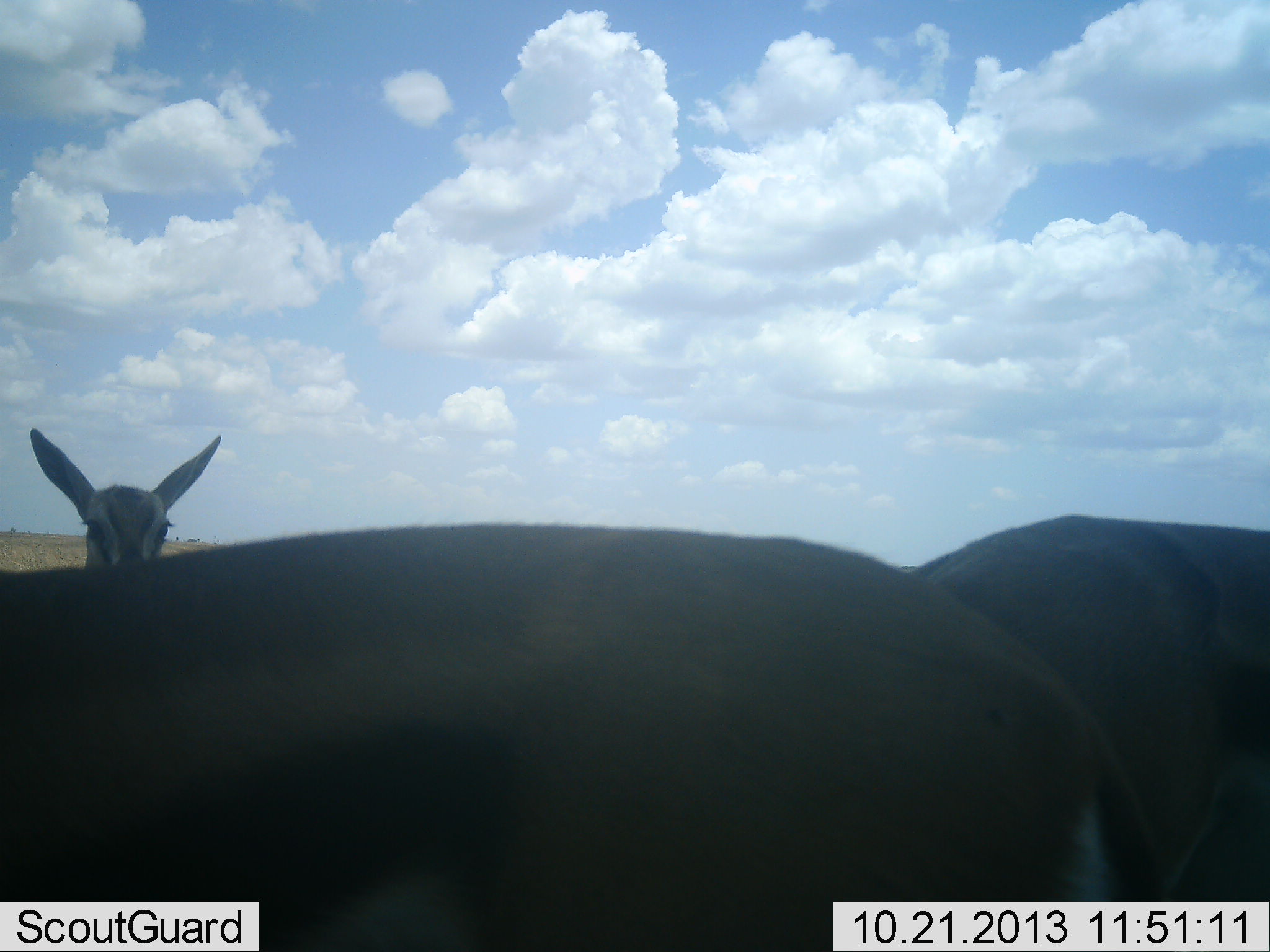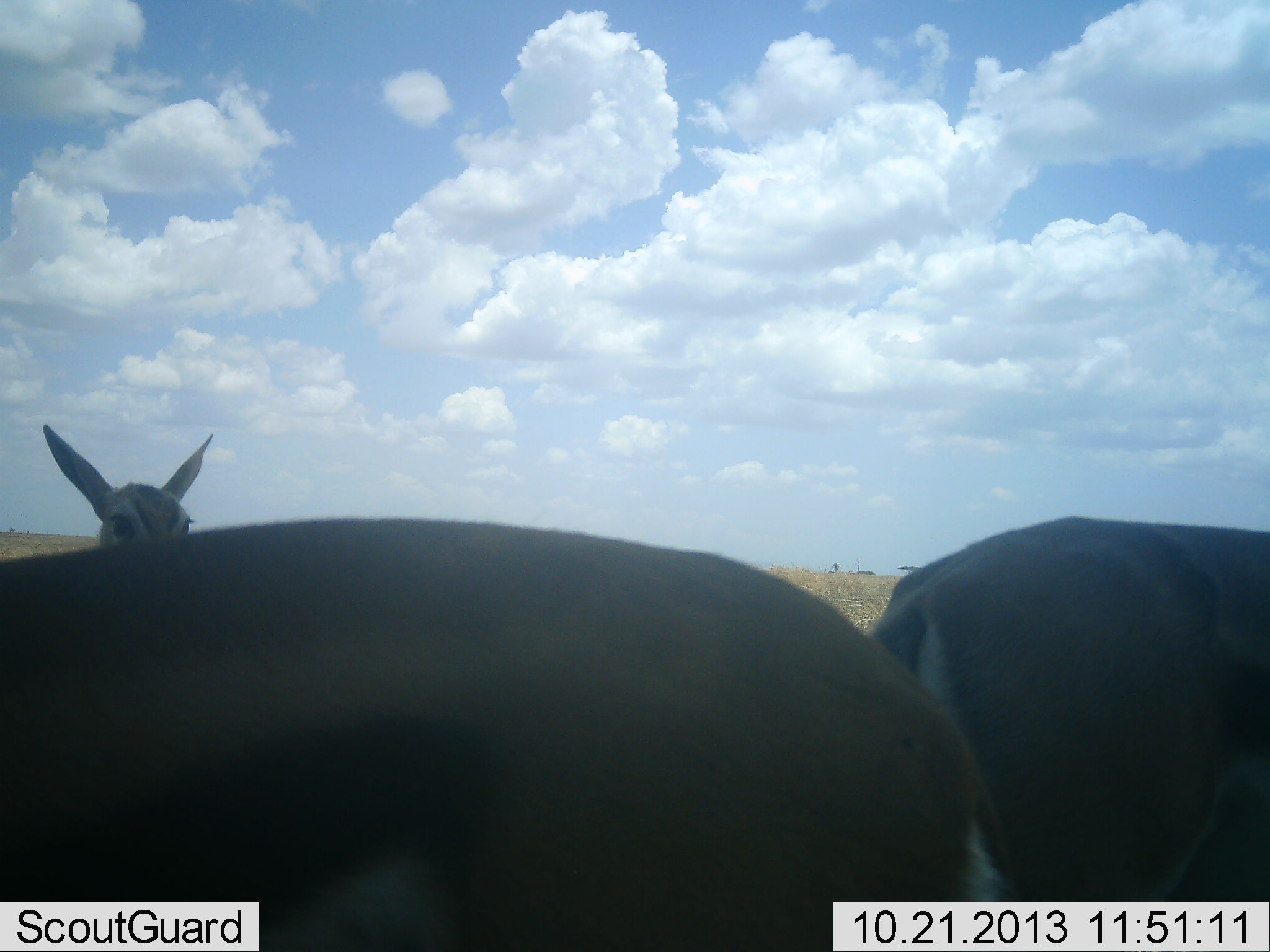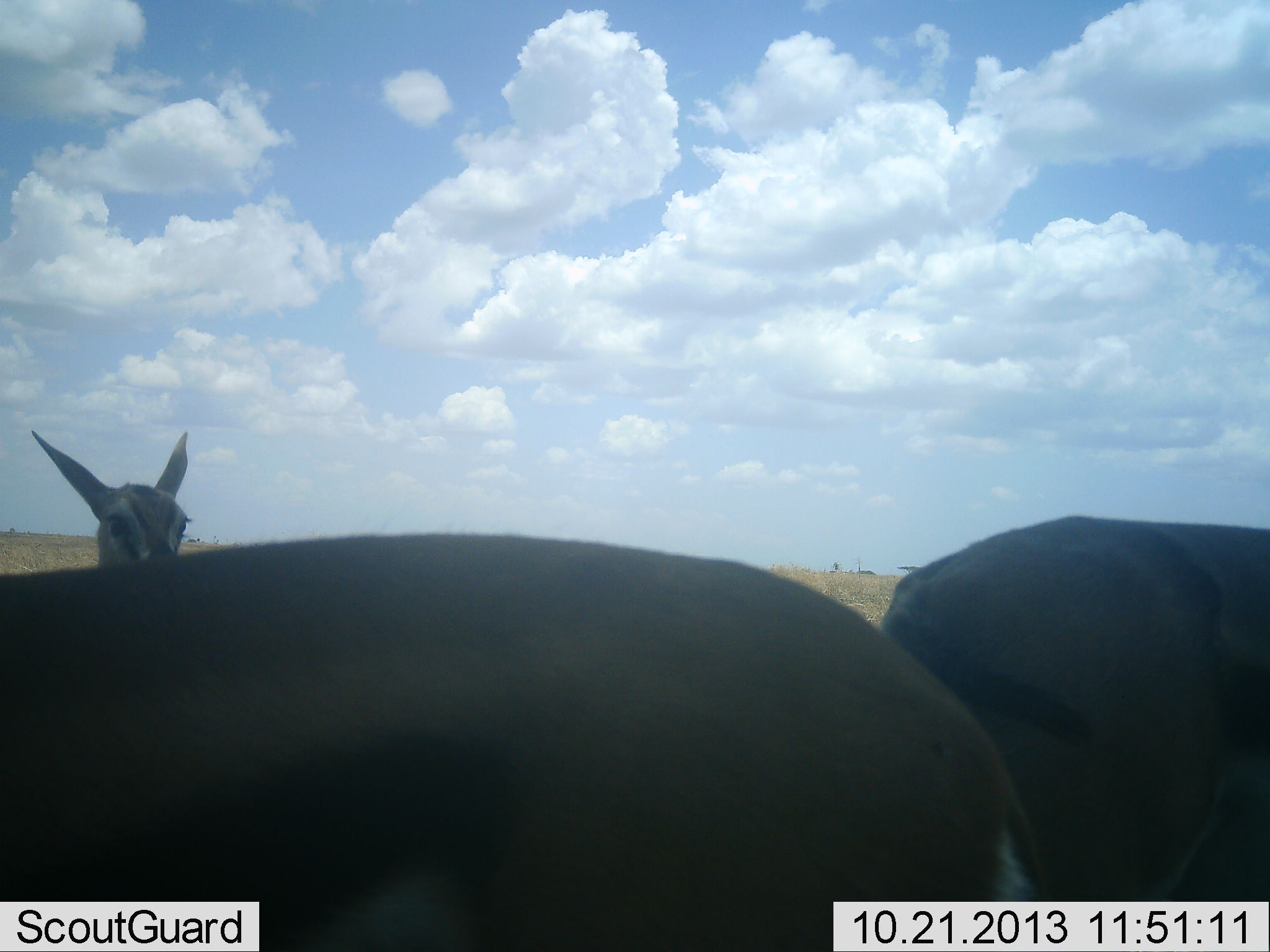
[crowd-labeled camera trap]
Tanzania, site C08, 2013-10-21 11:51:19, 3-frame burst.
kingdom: Animalia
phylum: Chordata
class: Mammalia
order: Artiodactyla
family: Bovidae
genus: Eudorcas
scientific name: Eudorcas thomsonii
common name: thomson's gazelle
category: gazellethomsons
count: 3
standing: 94%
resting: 6%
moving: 6%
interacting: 0%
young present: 6%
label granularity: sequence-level